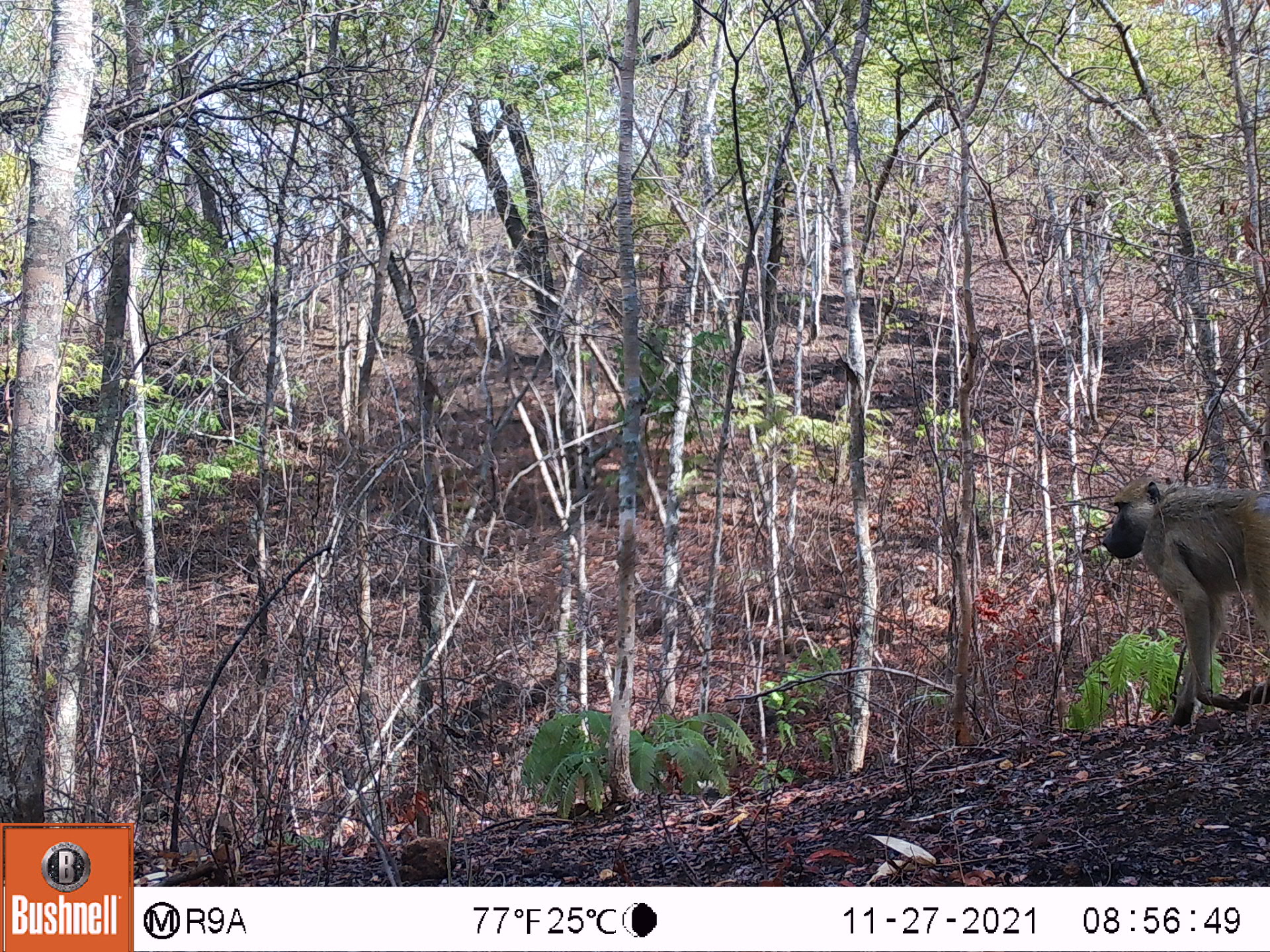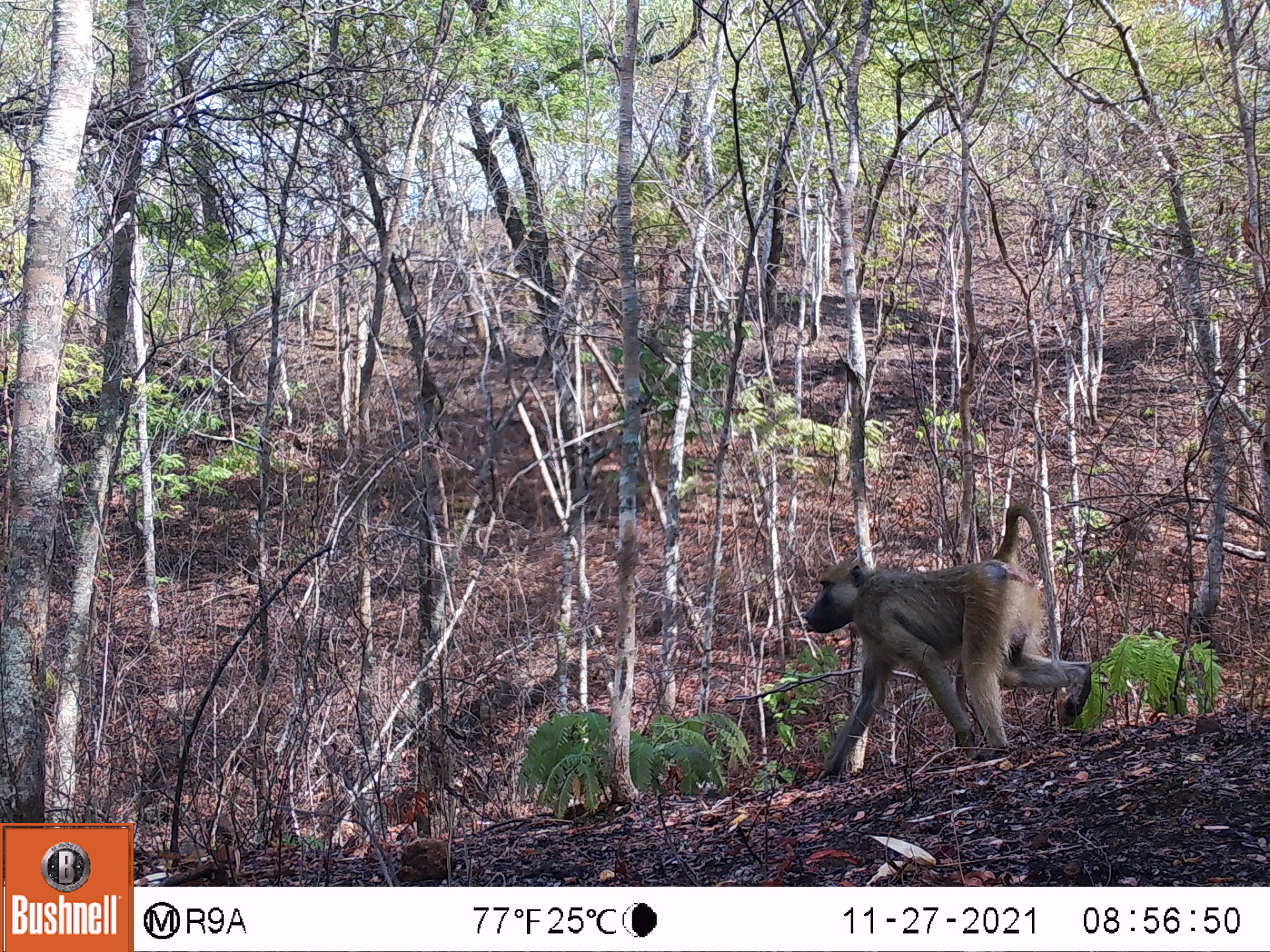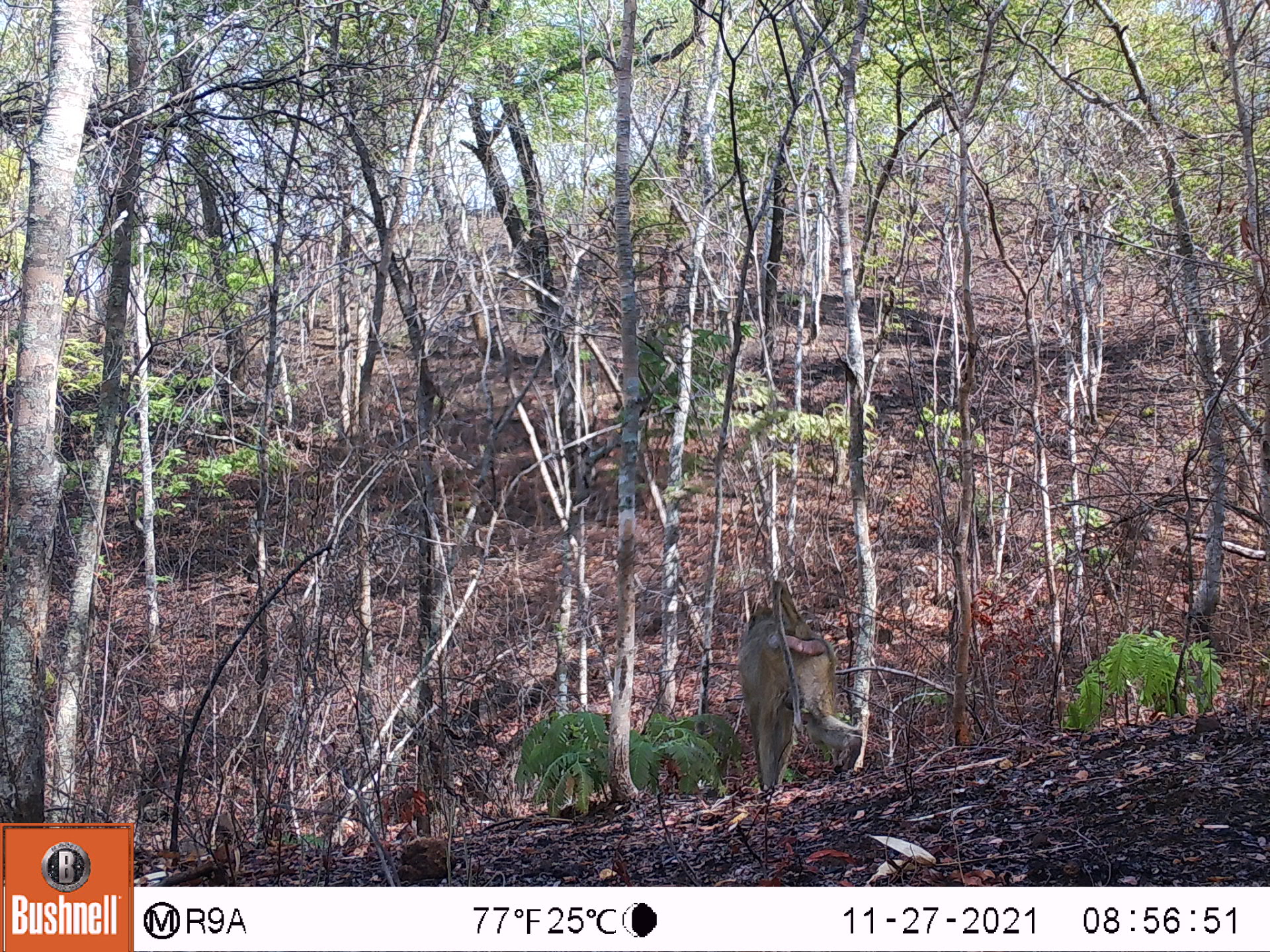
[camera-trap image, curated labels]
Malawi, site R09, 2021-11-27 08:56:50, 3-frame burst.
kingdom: Animalia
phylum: Chordata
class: Mammalia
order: Primates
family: Cercopithecidae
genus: Papio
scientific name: Papio cynocephalus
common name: yellow baboon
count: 1